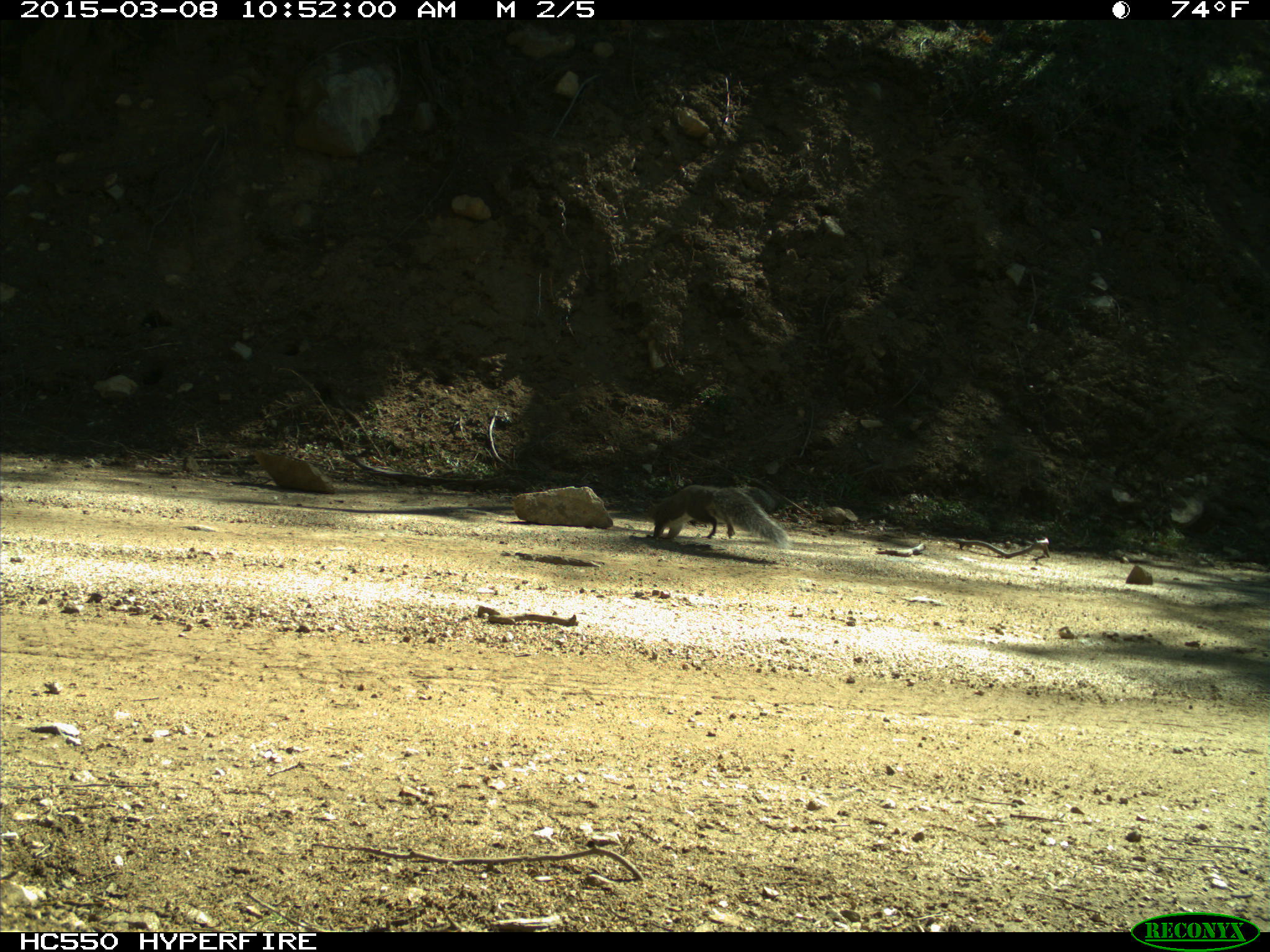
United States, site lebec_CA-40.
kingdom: Animalia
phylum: Chordata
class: Mammalia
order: Rodentia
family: Sciuridae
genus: Sciurus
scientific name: Sciurus carolinensis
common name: eastern gray squirrel